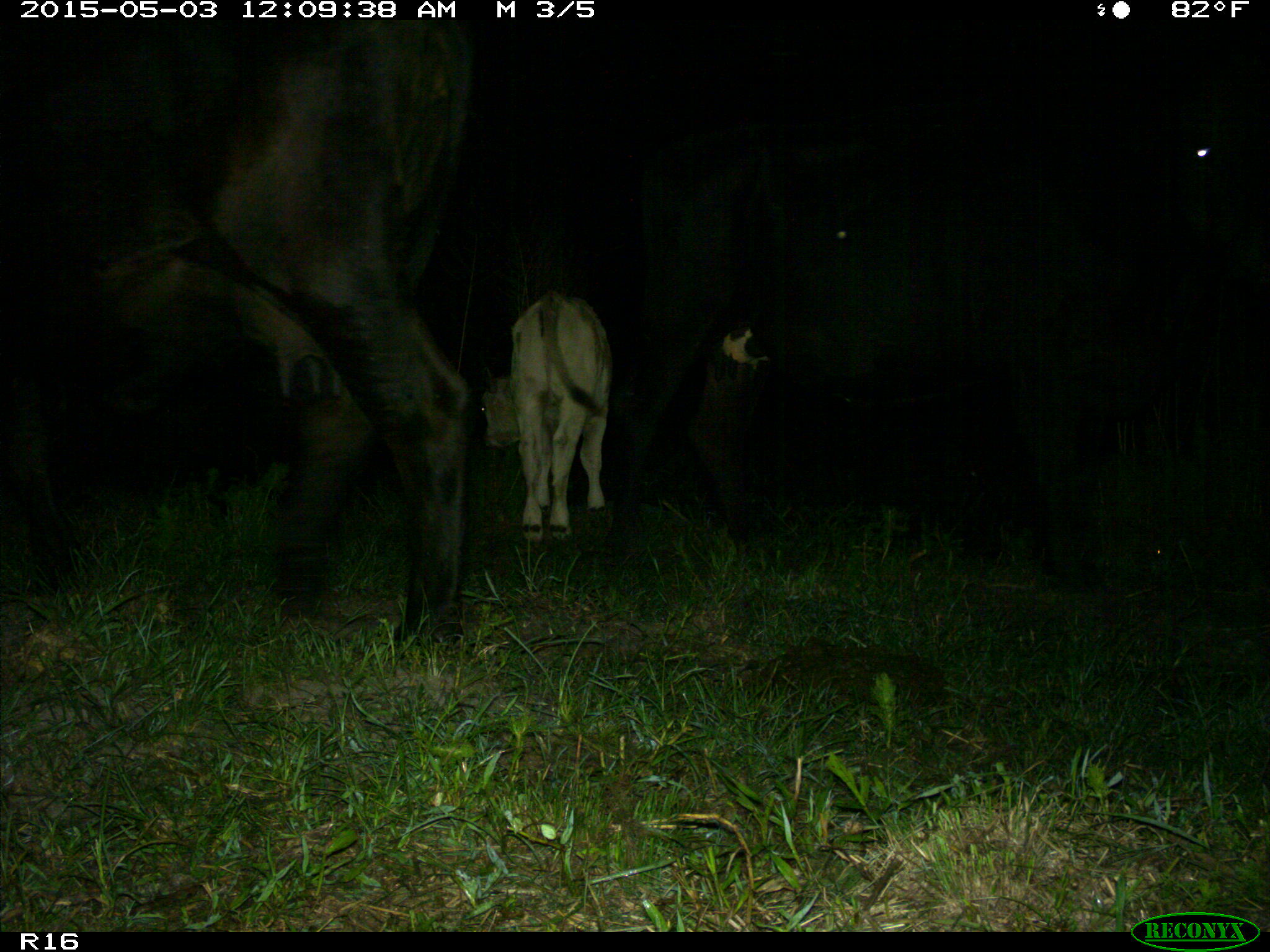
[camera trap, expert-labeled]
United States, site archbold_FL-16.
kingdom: Animalia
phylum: Chordata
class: Mammalia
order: Artiodactyla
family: Bovidae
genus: Bos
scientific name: Bos taurus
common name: domestic cow